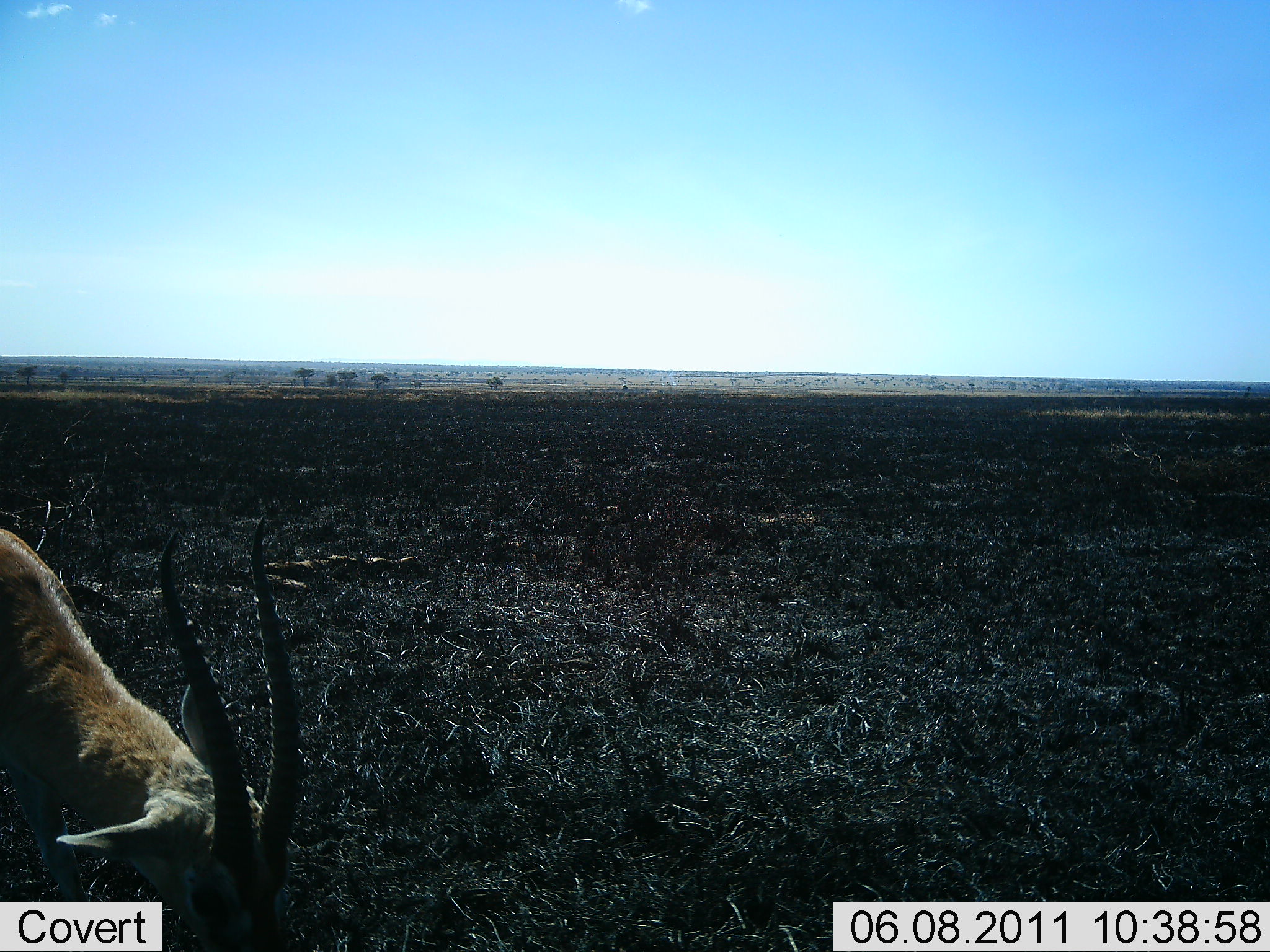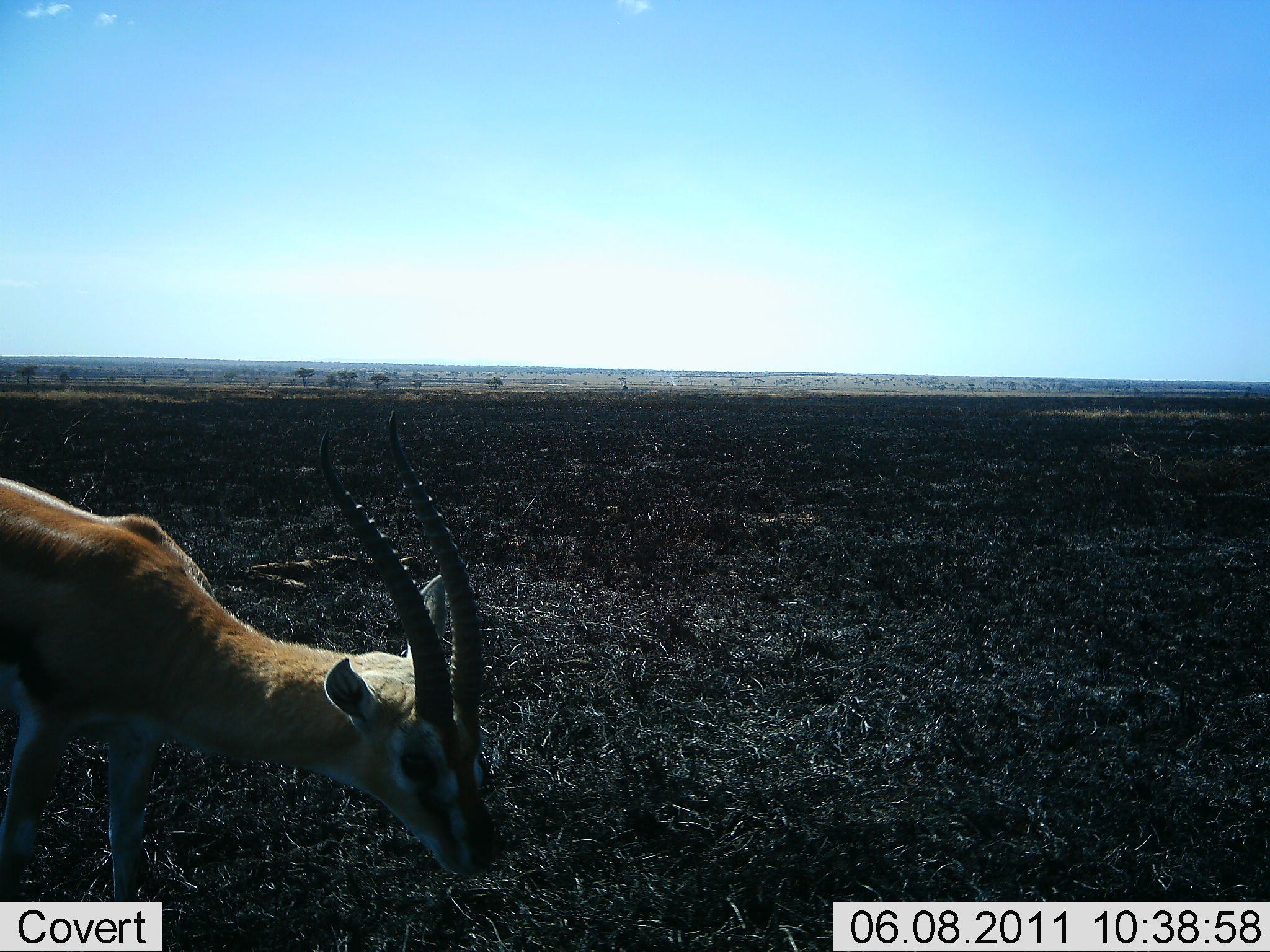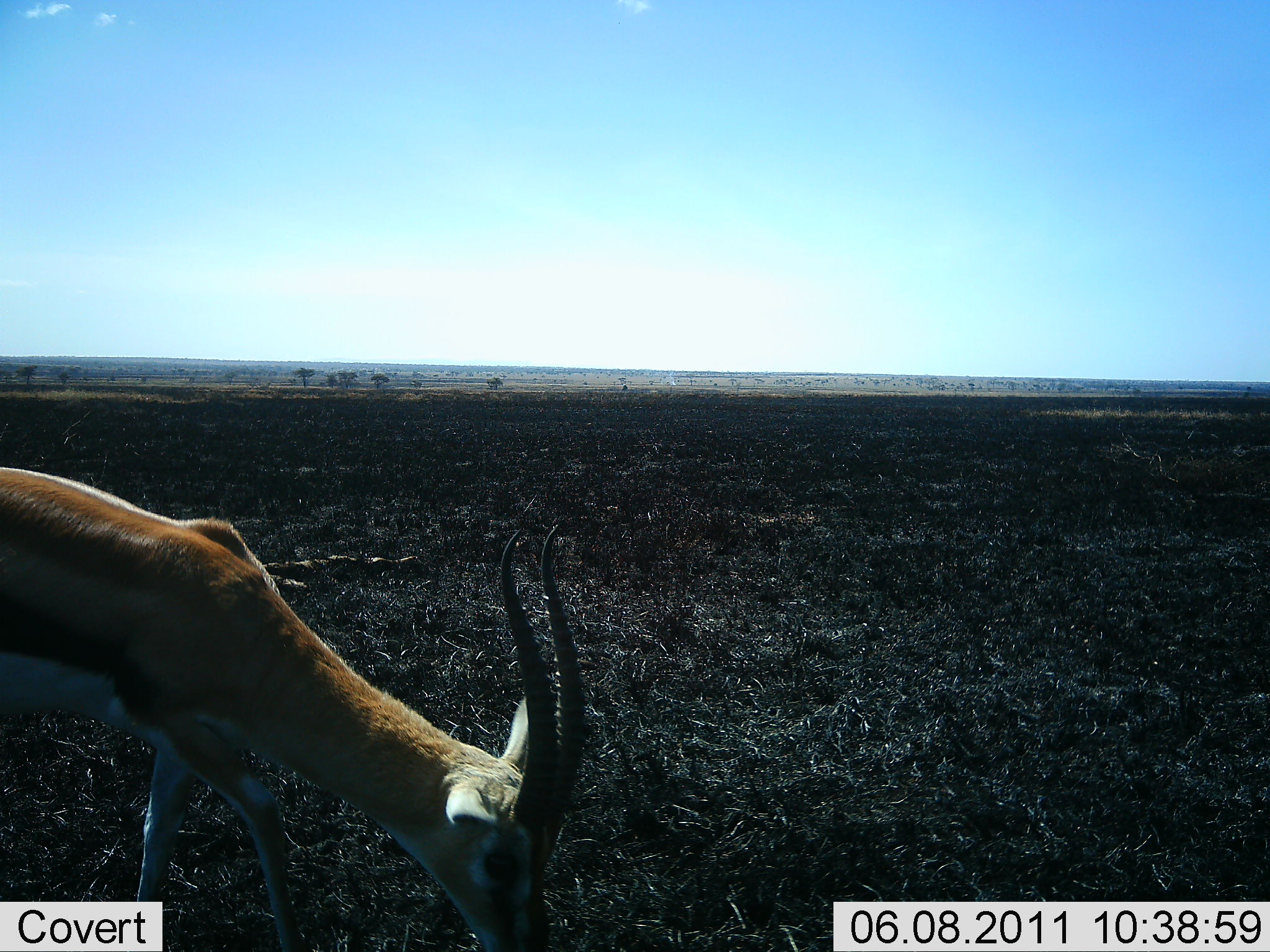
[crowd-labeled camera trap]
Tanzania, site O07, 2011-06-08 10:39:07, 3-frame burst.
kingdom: Animalia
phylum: Chordata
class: Mammalia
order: Artiodactyla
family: Bovidae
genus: Eudorcas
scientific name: Eudorcas thomsonii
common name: thomson's gazelle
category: gazellethomsons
Gazellethomsons (thomson's gazelle) (Eudorcas thomsonii), count 1. Behavior (volunteer vote fractions): standing 30%, resting 0%, moving 50%, interacting 0%. Young present (vote fraction): 0%. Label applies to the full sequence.